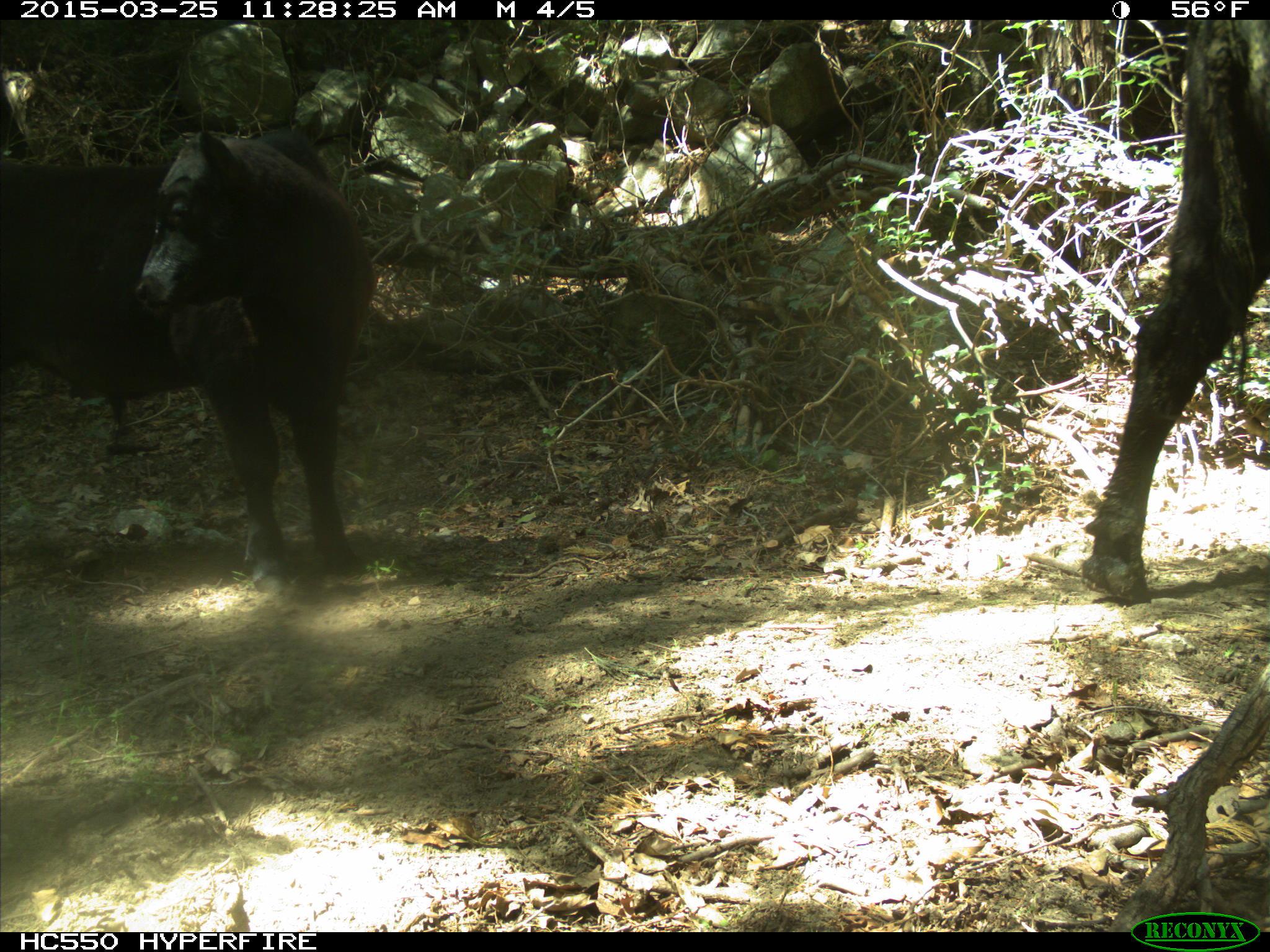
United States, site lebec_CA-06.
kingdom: Animalia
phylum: Chordata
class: Mammalia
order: Artiodactyla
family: Bovidae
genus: Bos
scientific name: Bos taurus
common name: domestic cow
Bos taurus (domestic cow).